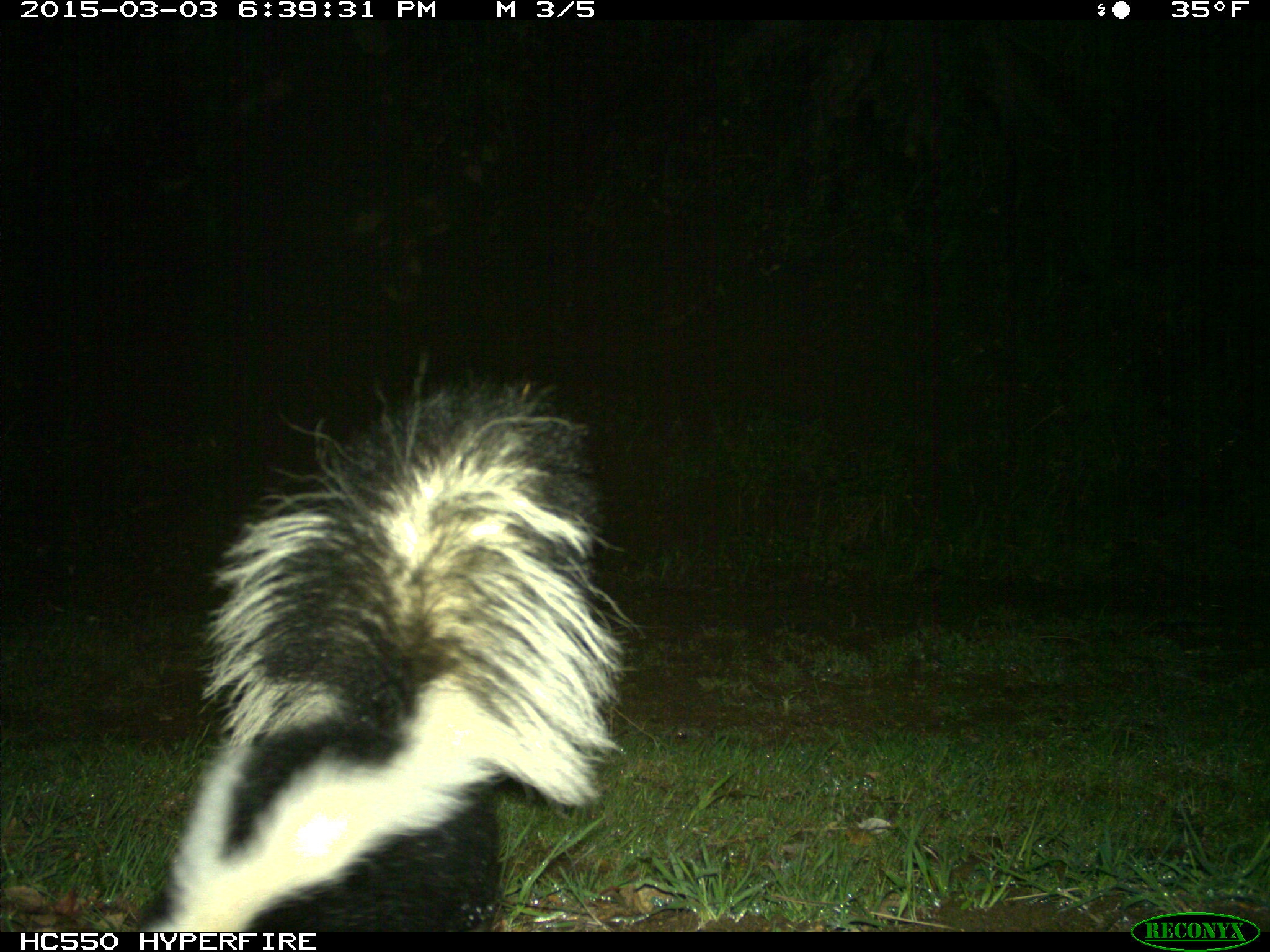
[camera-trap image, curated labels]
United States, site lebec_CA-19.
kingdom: Animalia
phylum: Chordata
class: Mammalia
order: Carnivora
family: Mephitidae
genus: Mephitis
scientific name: Mephitis mephitis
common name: striped skunk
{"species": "Mephitis mephitis (striped skunk)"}